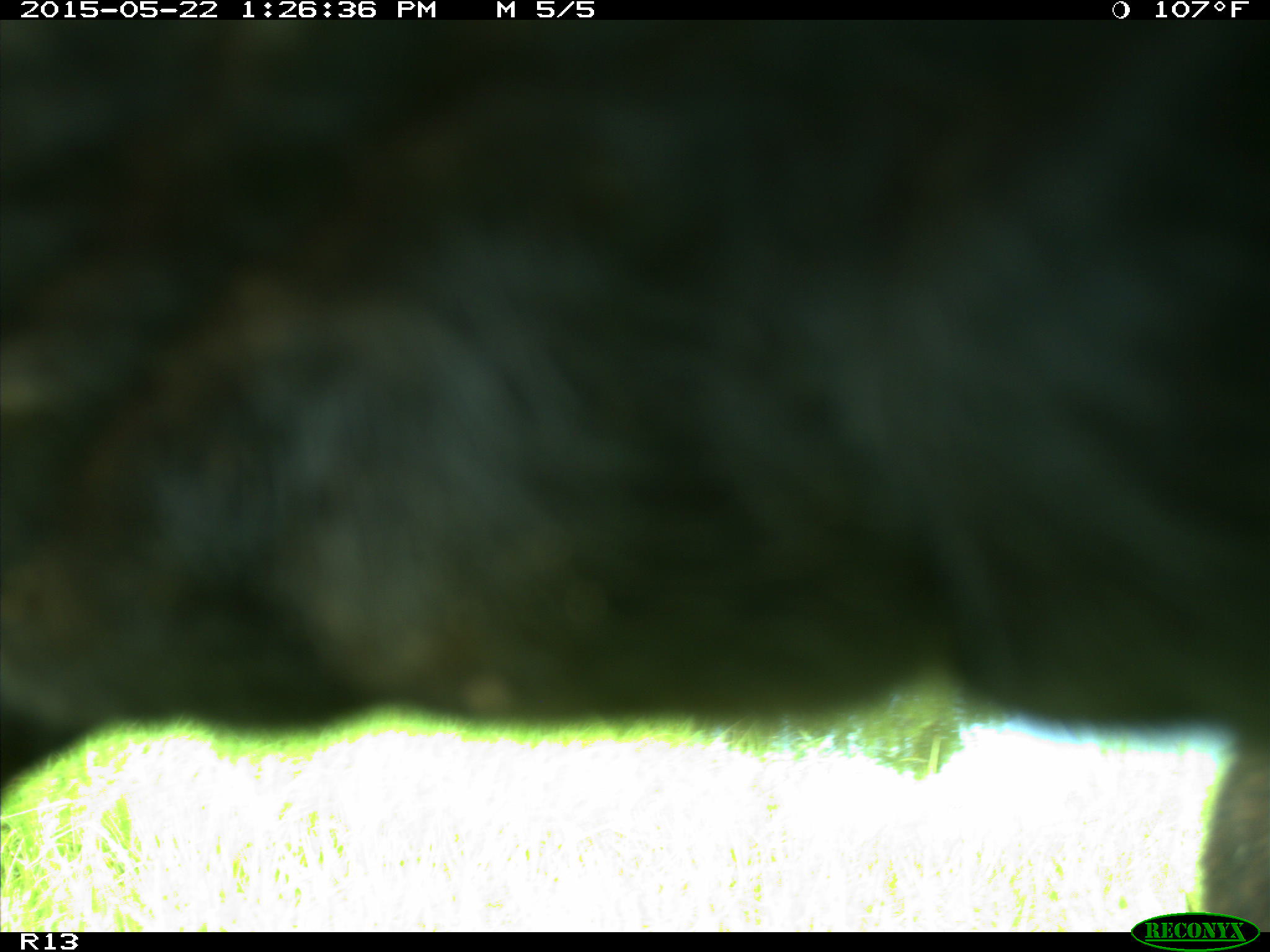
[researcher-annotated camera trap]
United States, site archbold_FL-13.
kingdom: Animalia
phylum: Chordata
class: Mammalia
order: Artiodactyla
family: Bovidae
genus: Bos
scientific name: Bos taurus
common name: domestic cow